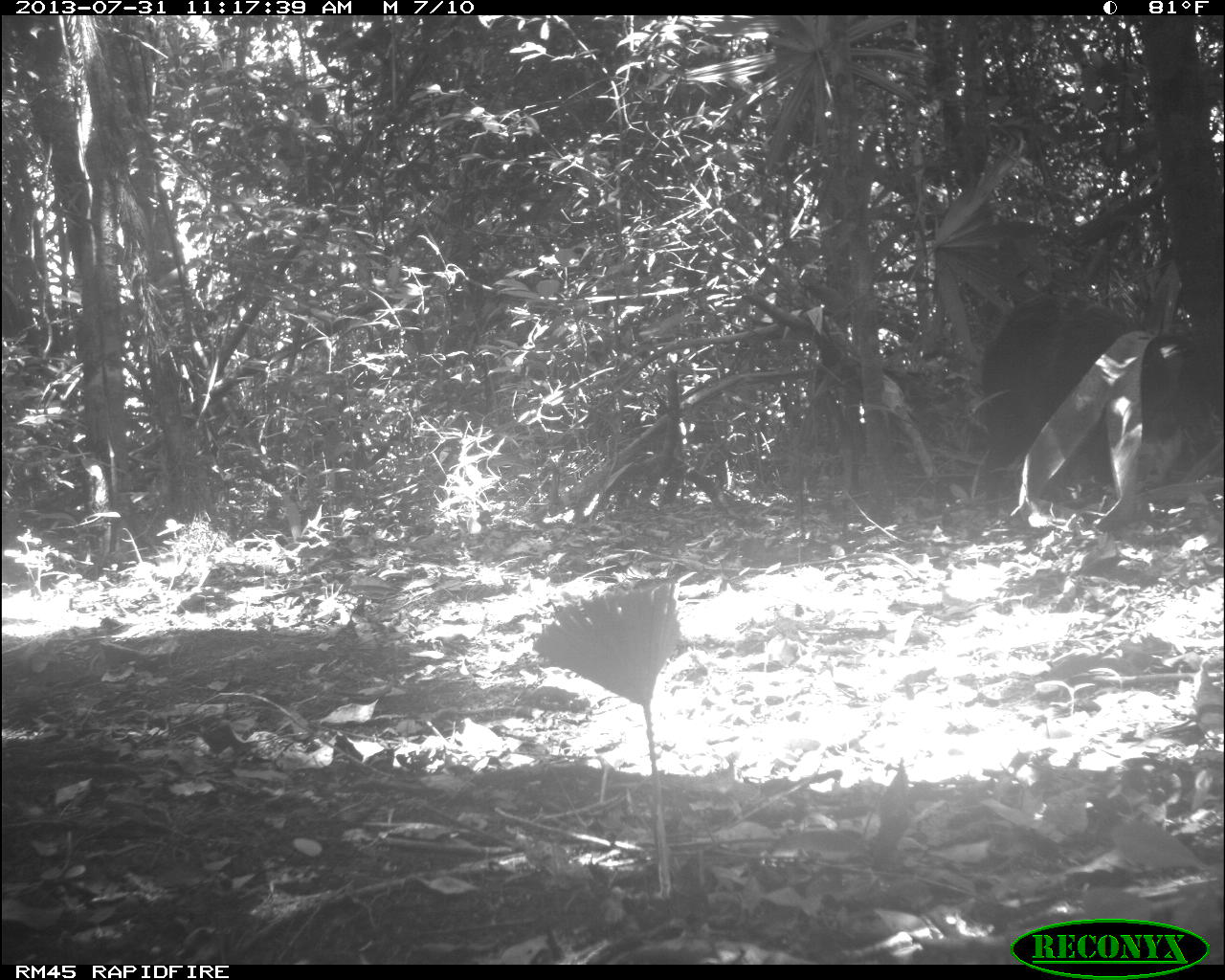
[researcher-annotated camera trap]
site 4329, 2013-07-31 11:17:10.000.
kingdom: Animalia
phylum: Chordata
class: Mammalia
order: Artiodactyla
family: Tayassuidae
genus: Tayassu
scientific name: Tayassu pecari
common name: white-lipped peccary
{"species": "Tayassu pecari (white-lipped peccary)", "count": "4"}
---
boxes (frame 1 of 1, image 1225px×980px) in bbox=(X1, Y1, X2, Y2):
tayassu pecari: bbox=(978, 288, 1225, 503)